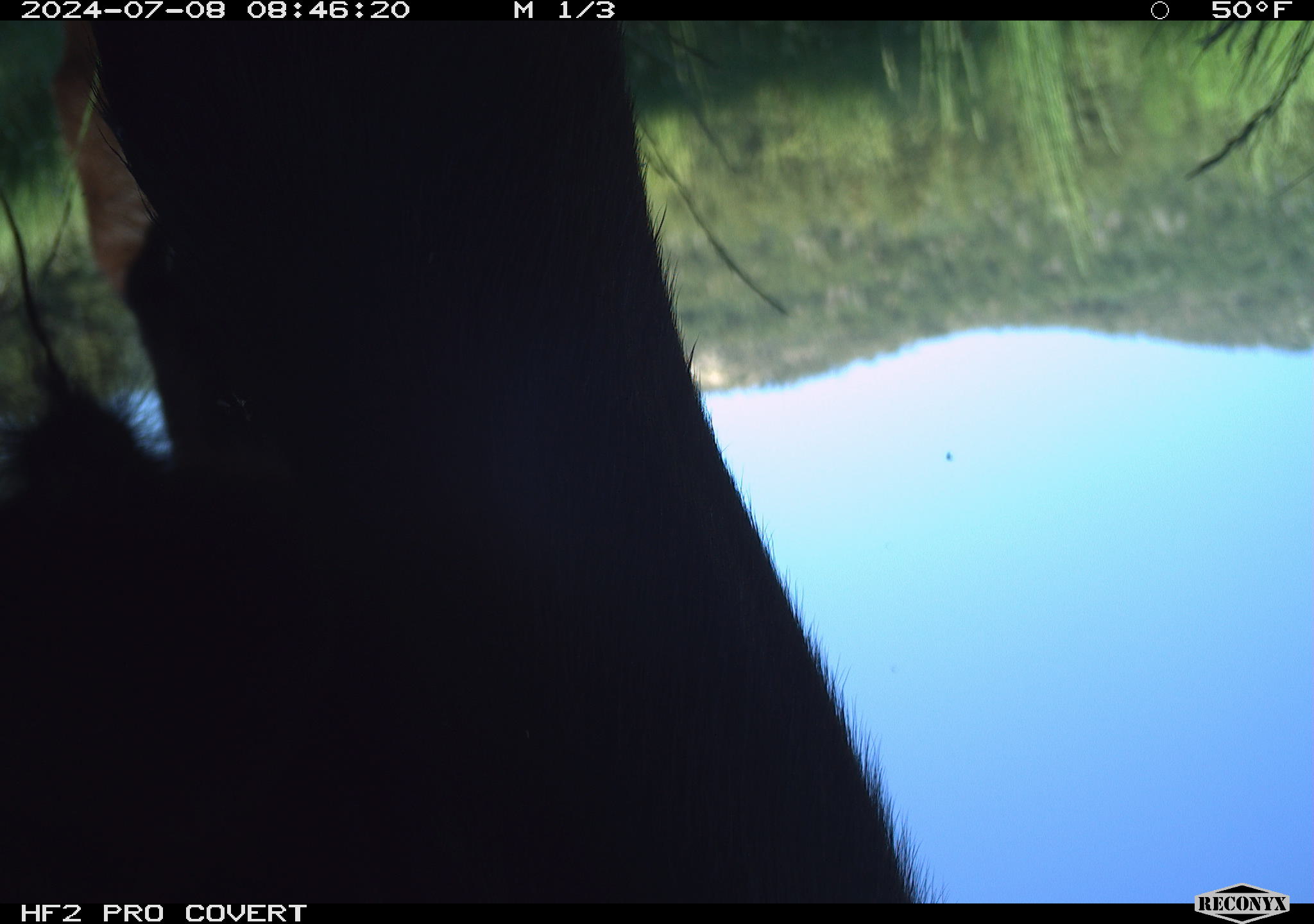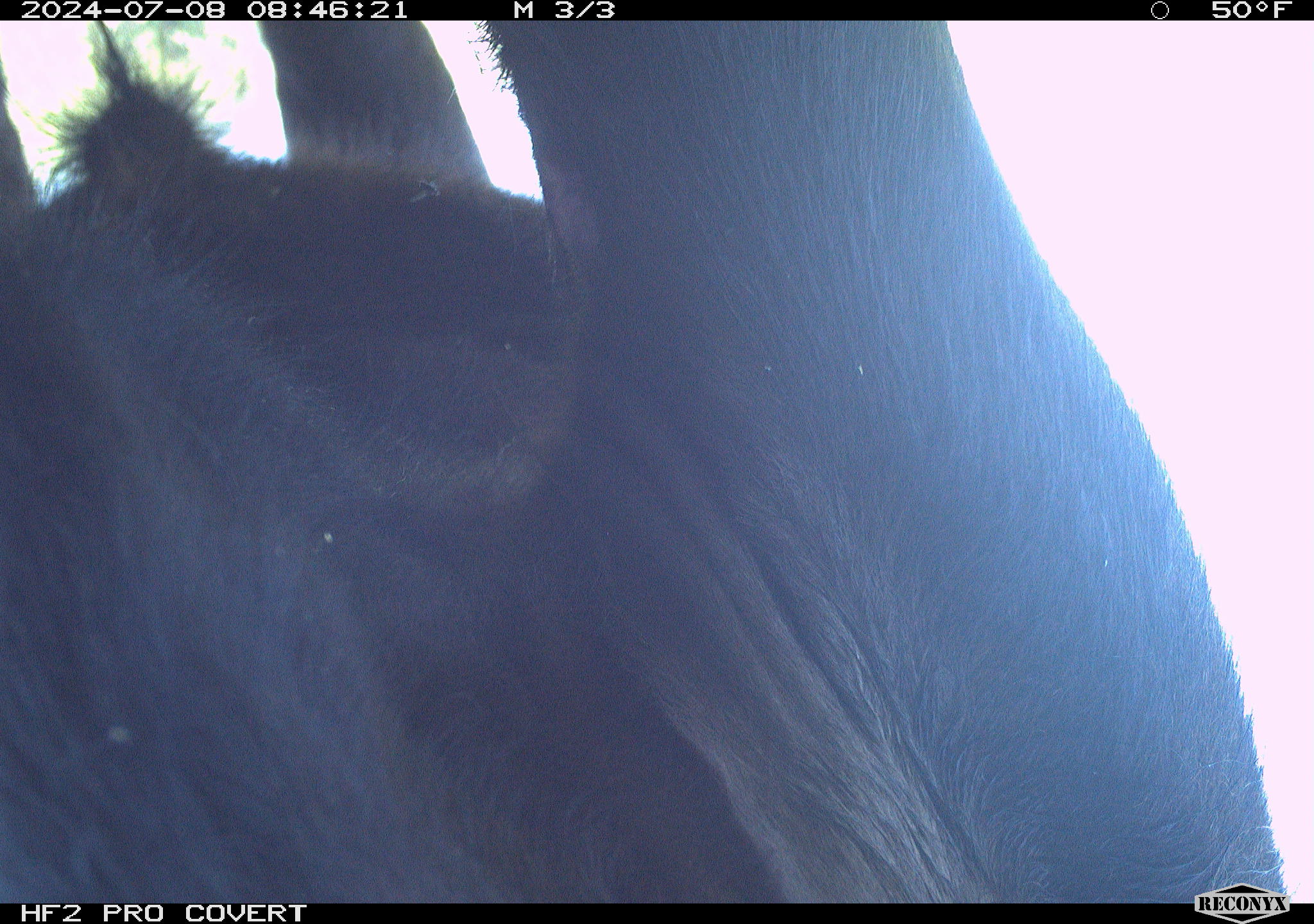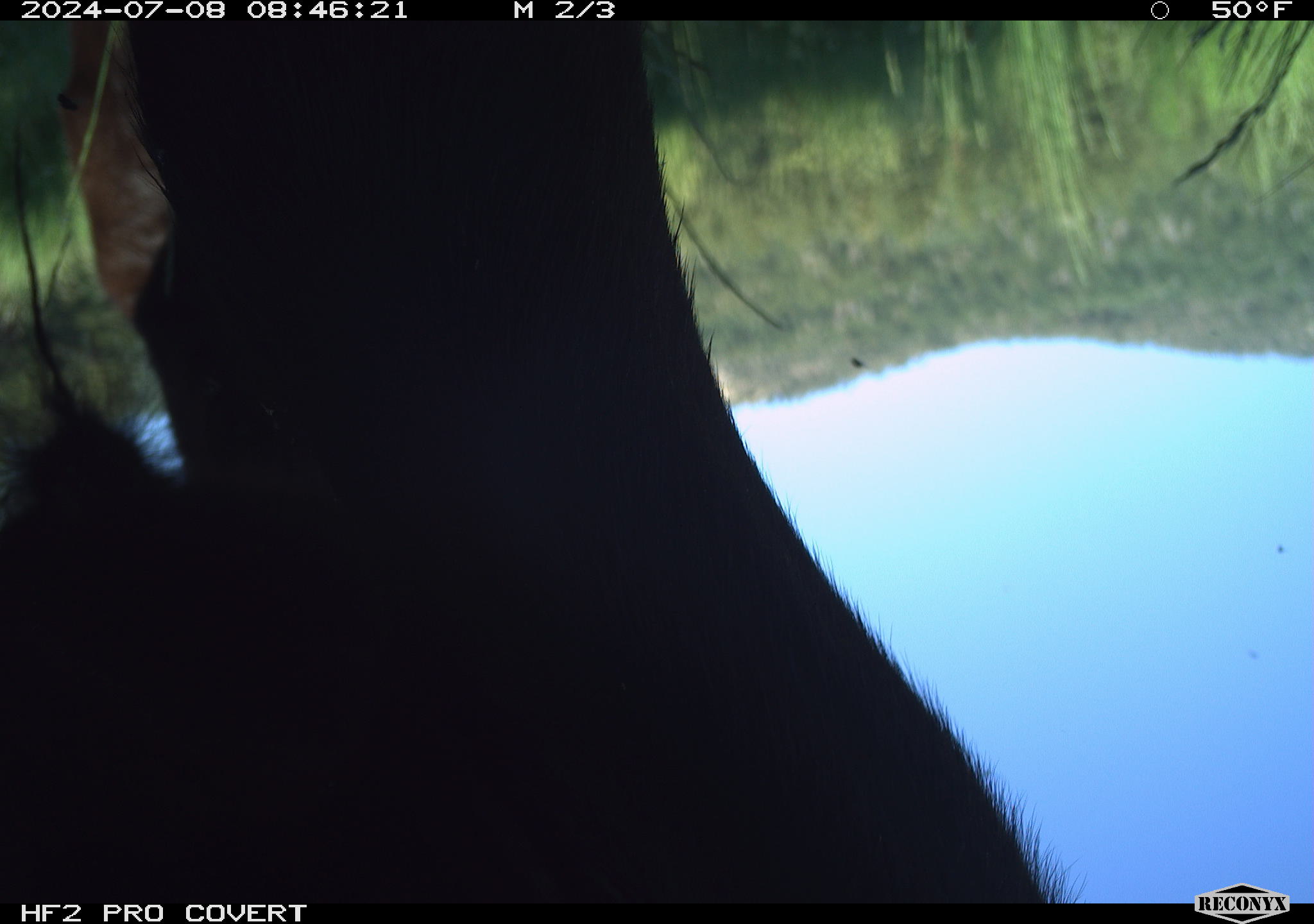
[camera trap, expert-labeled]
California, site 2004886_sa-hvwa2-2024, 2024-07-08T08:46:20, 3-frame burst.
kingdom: Animalia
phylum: Chordata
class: Mammalia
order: Artiodactyla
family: Bovidae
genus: Bos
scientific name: Bos taurus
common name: domestic cattle